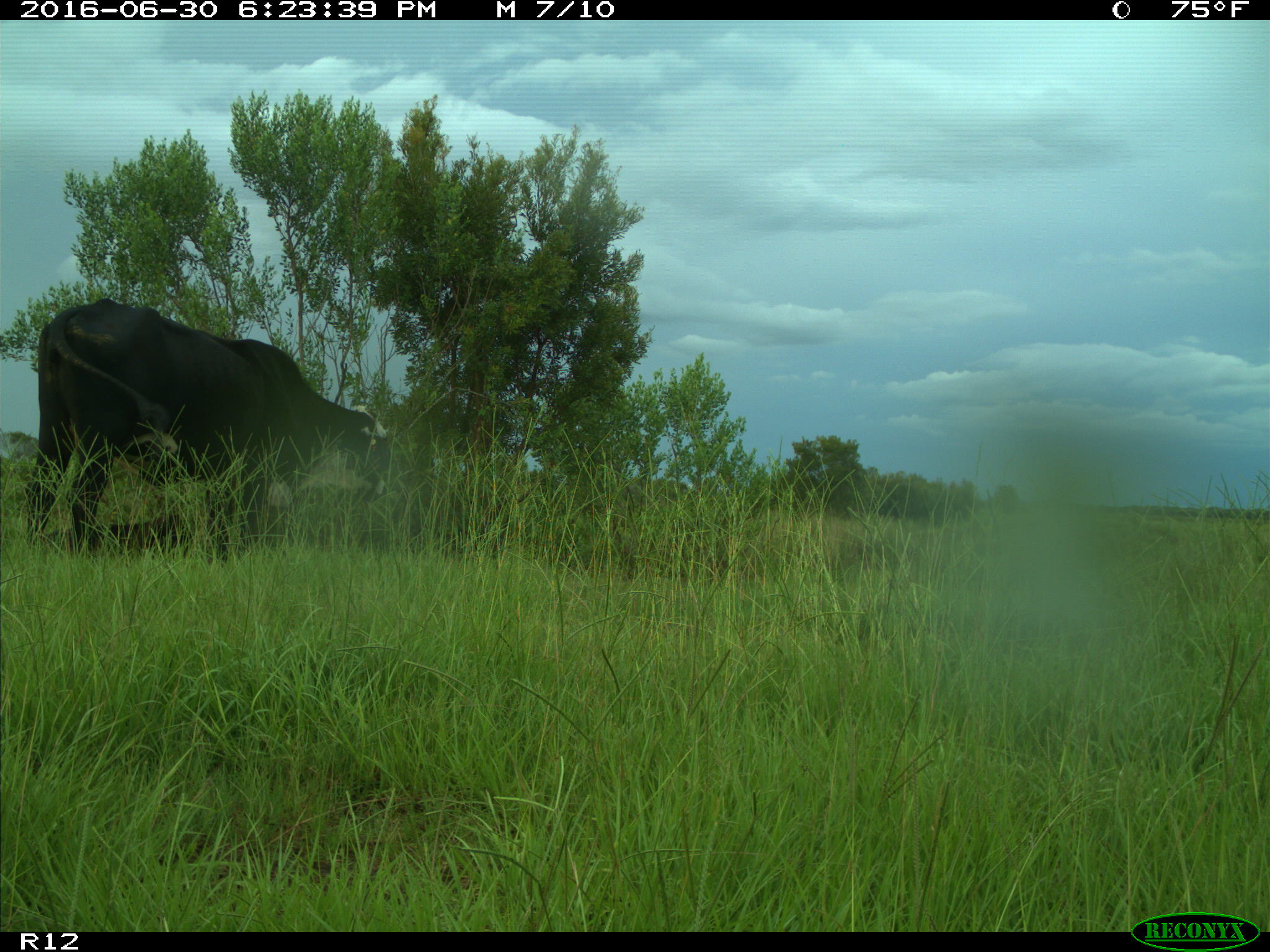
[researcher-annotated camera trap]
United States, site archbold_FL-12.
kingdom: Animalia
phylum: Chordata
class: Mammalia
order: Artiodactyla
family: Bovidae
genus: Bos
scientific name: Bos taurus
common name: domestic cow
Bos taurus (domestic cow).